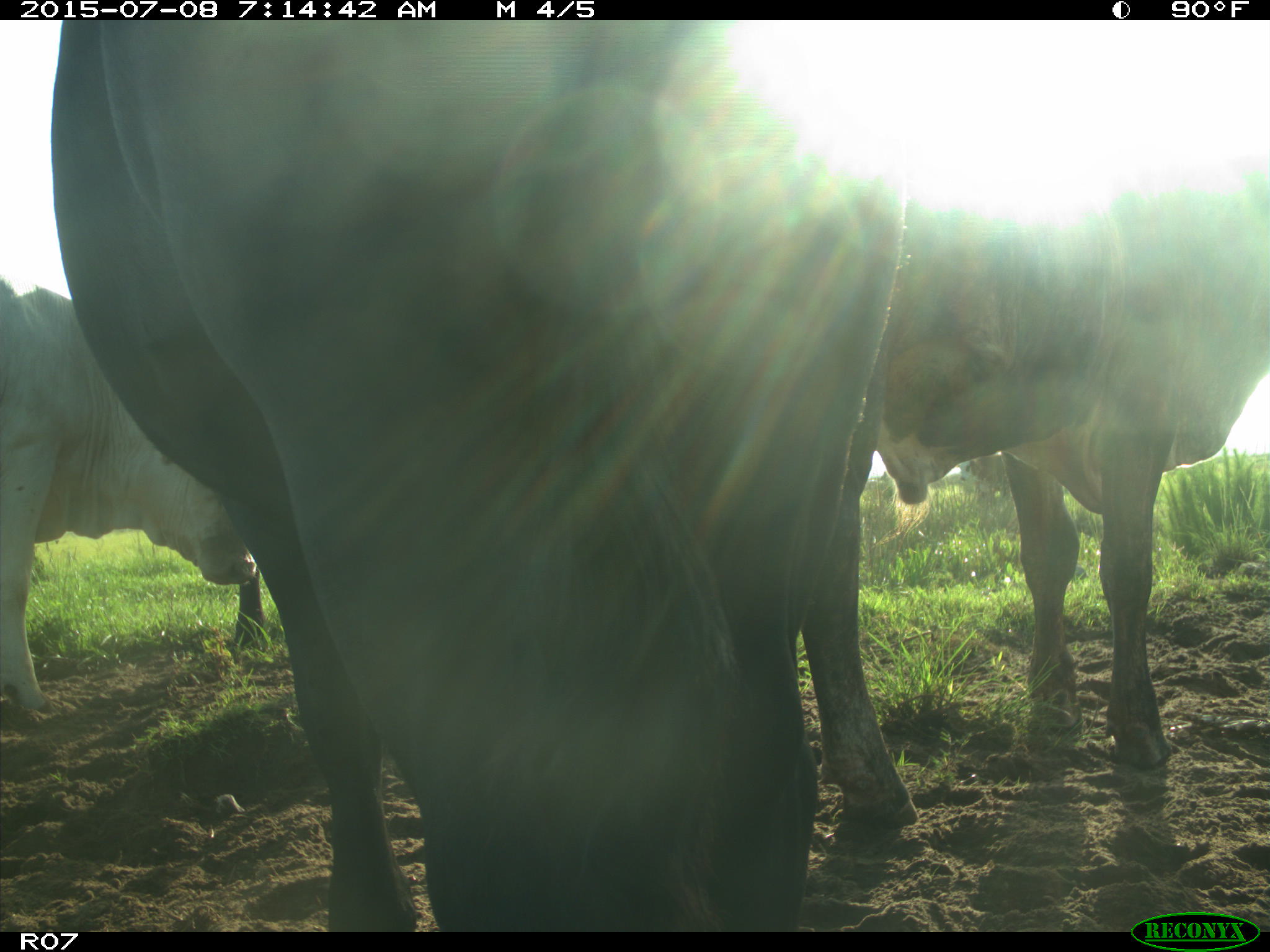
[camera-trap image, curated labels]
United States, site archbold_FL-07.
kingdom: Animalia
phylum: Chordata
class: Mammalia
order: Artiodactyla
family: Bovidae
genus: Bos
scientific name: Bos taurus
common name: domestic cow